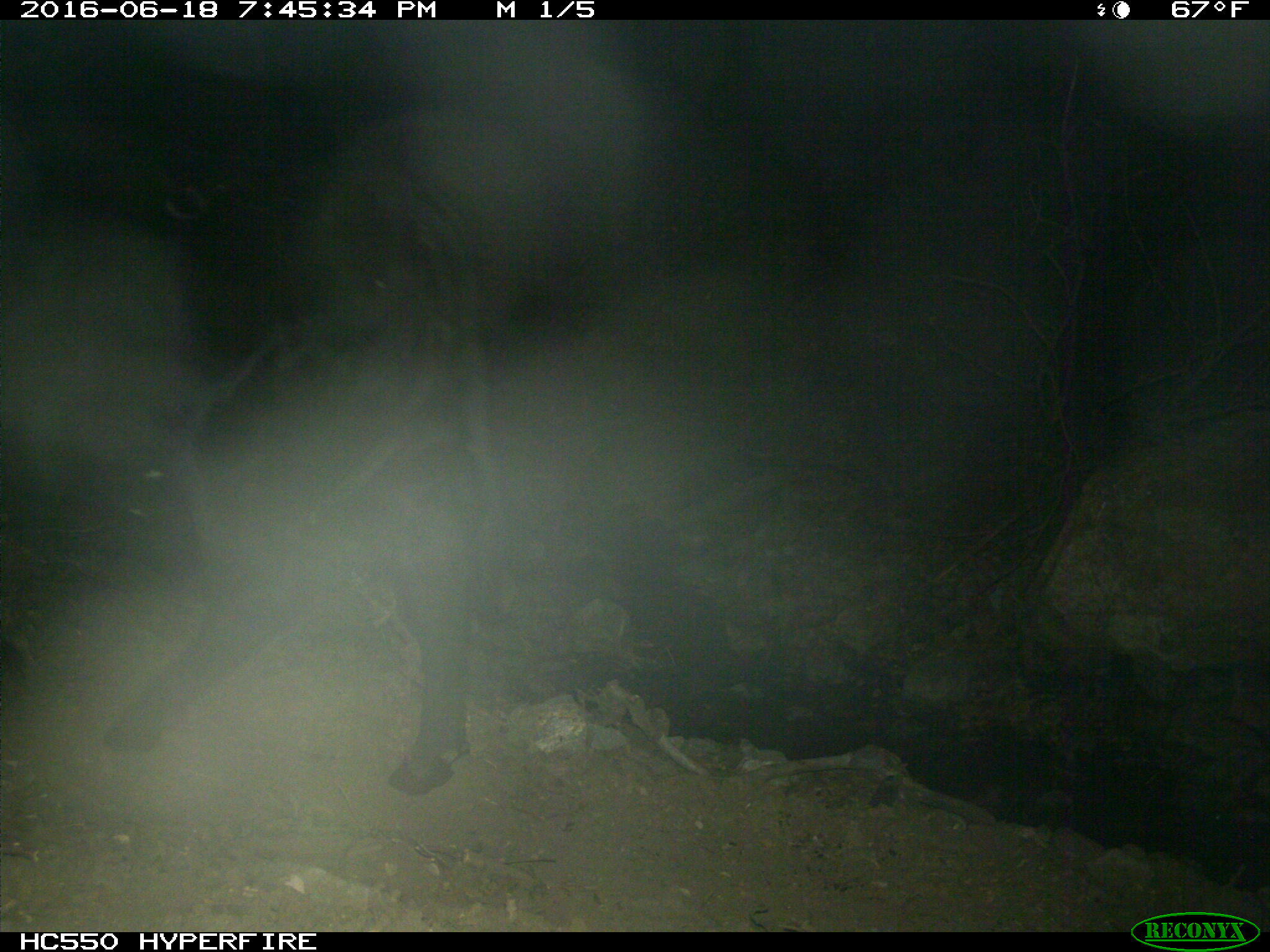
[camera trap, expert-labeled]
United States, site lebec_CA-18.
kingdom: Animalia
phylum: Chordata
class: Mammalia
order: Artiodactyla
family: Bovidae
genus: Bos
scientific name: Bos taurus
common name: domestic cow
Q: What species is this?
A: Bos taurus (domestic cow).